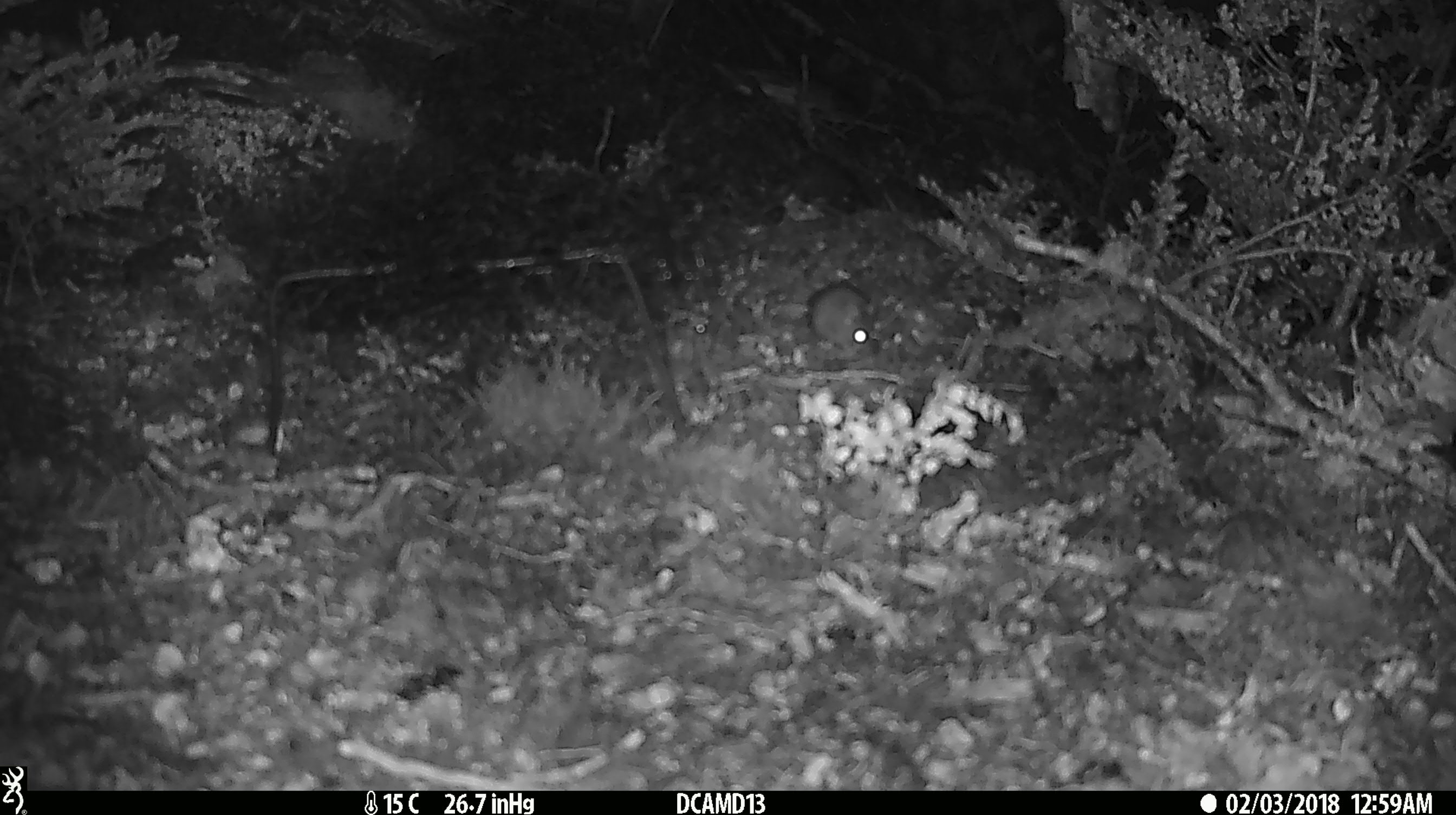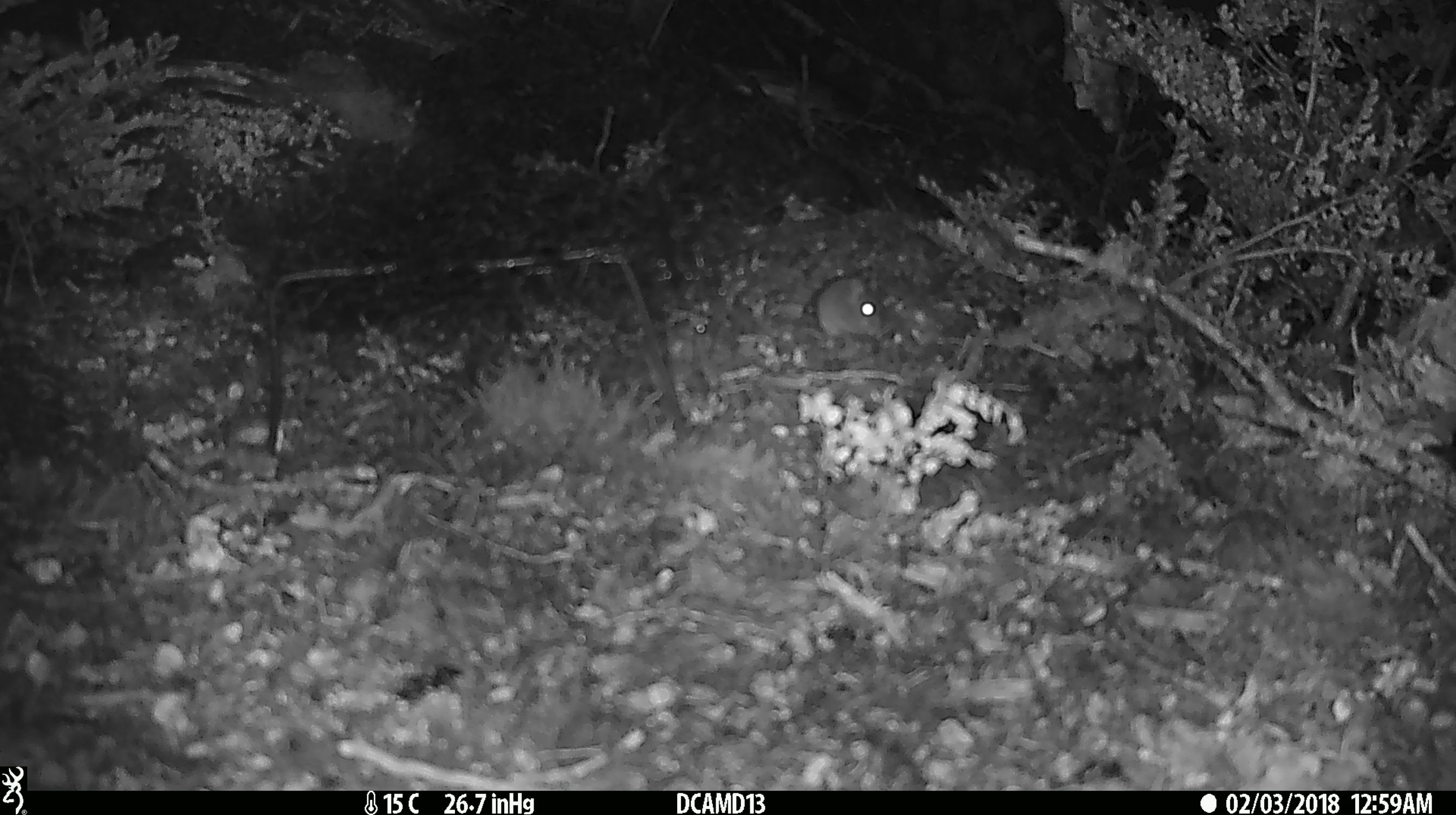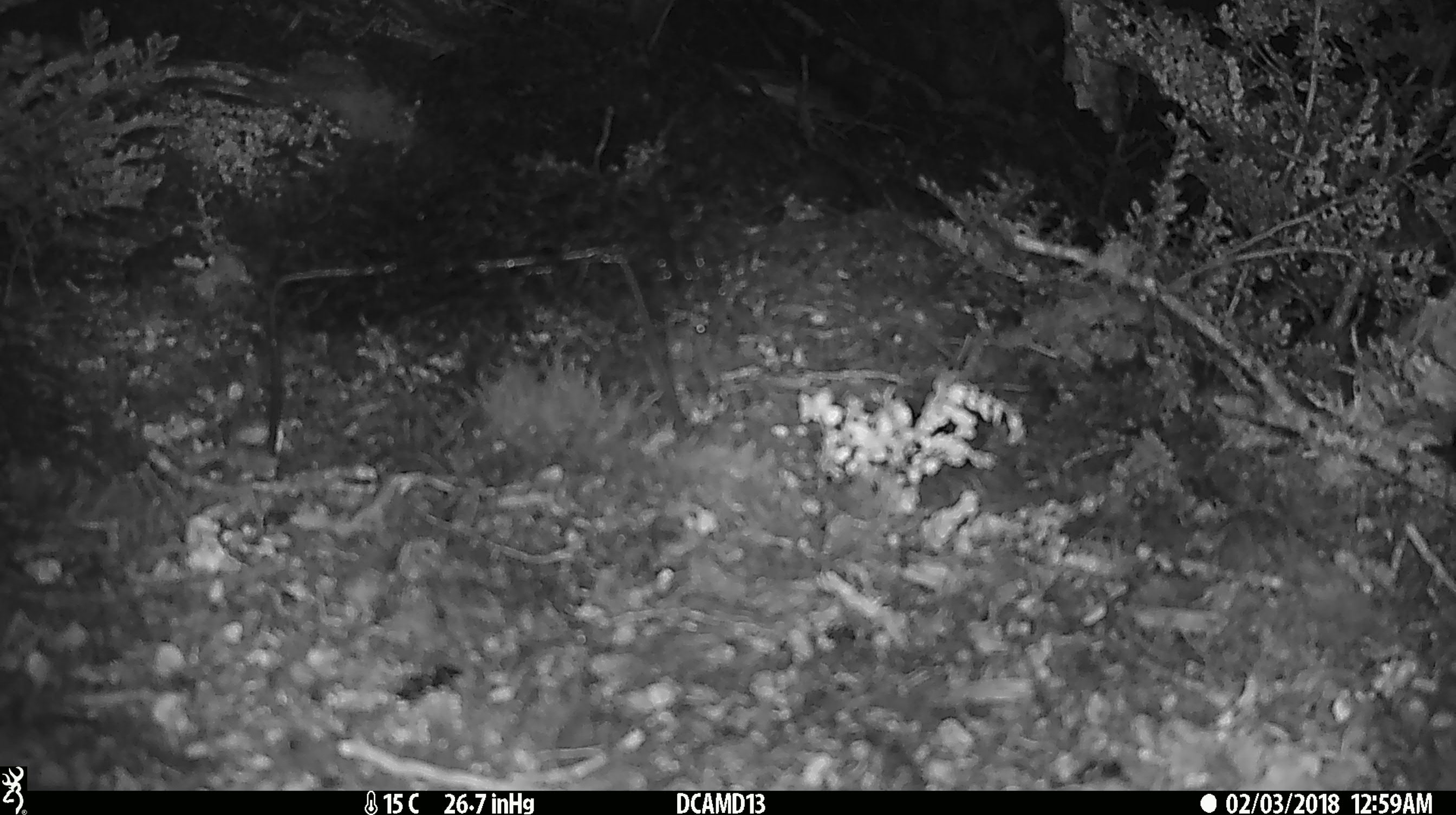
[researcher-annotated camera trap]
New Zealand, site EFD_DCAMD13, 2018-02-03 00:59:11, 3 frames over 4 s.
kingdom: Animalia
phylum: Chordata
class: Mammalia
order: Rodentia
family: Muridae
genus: Mus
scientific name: Mus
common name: mouse